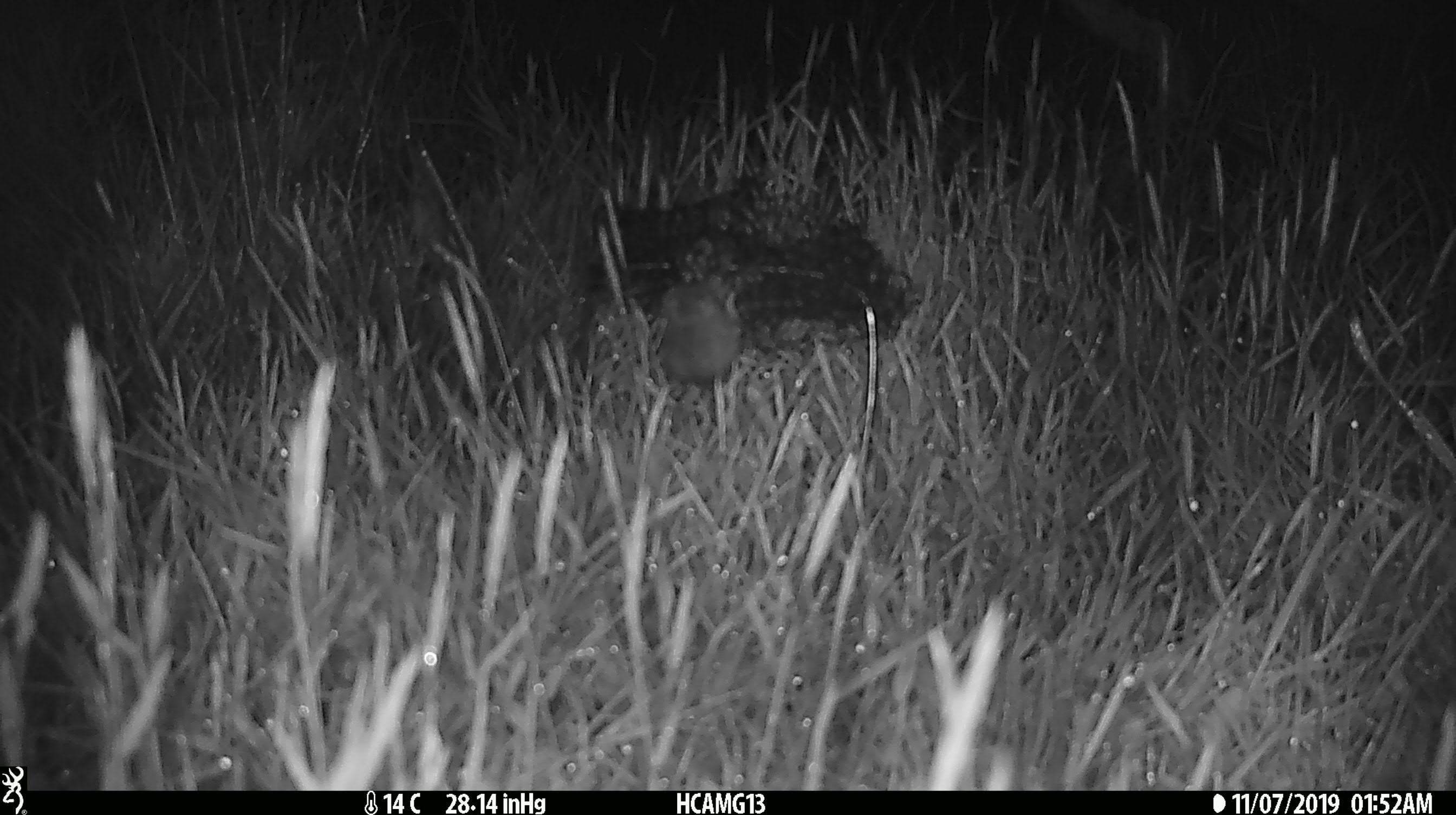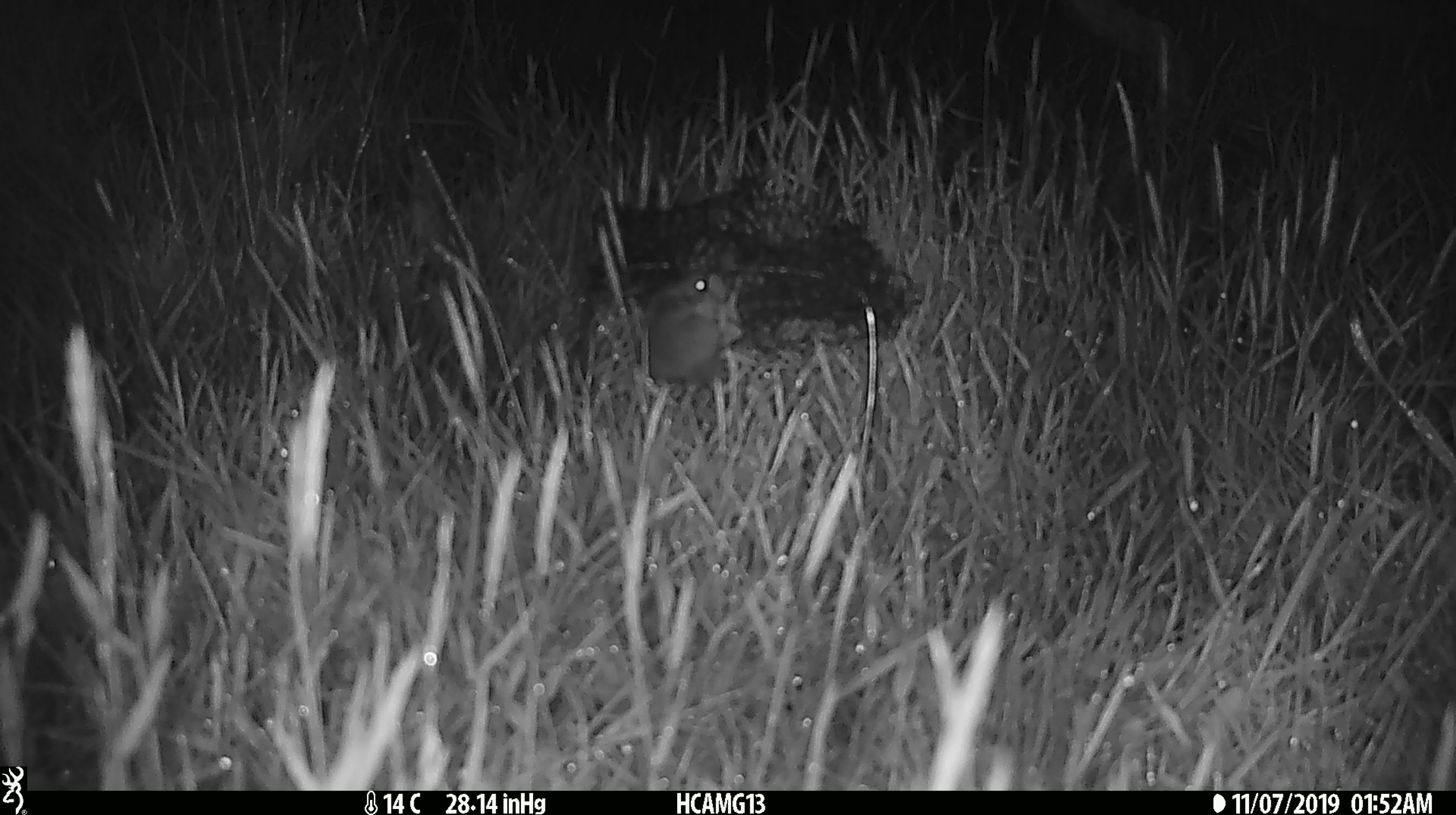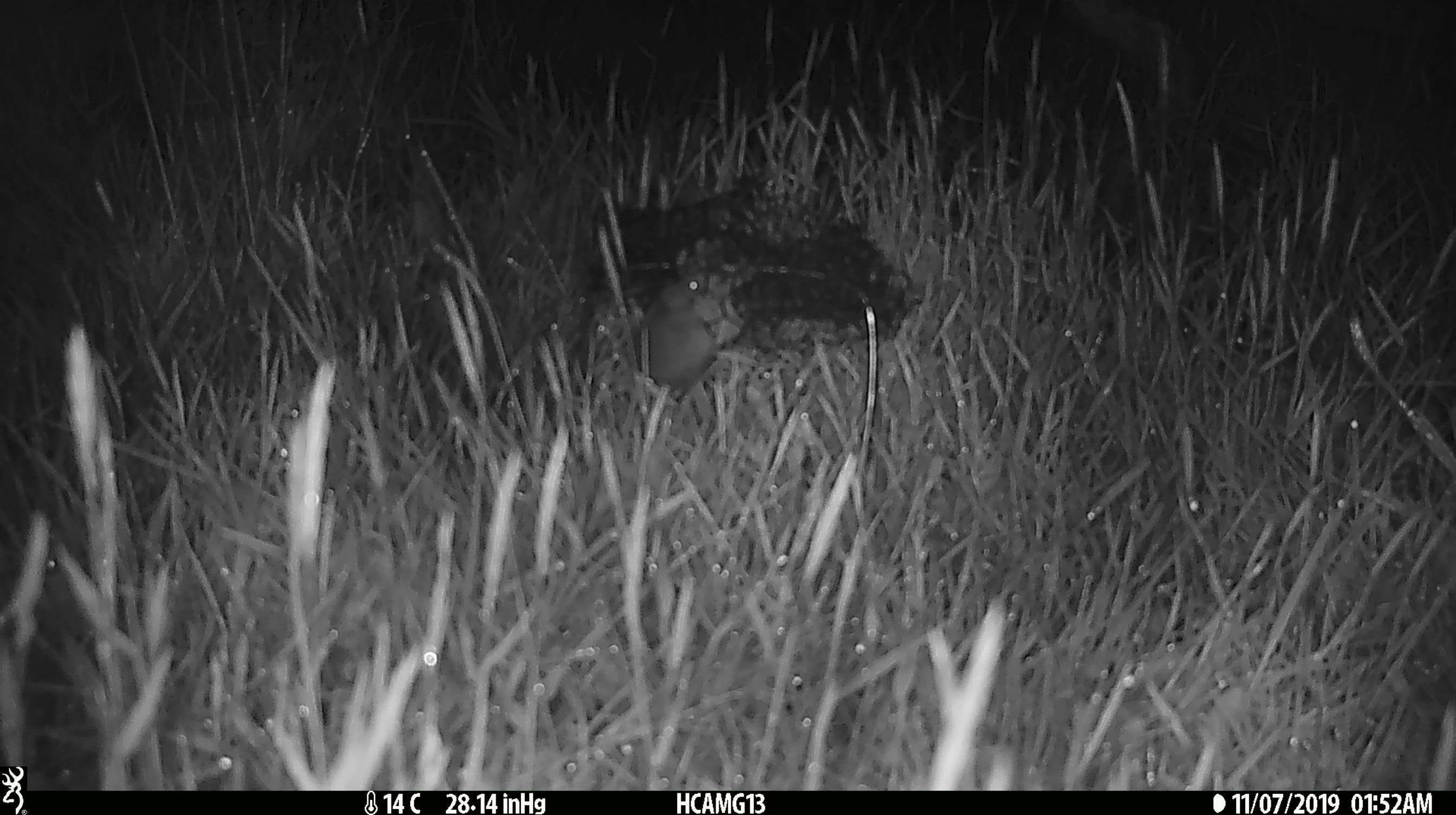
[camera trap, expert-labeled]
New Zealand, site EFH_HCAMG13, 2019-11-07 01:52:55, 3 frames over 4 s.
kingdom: Animalia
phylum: Chordata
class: Mammalia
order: Rodentia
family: Muridae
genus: Mus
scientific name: Mus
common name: mouse